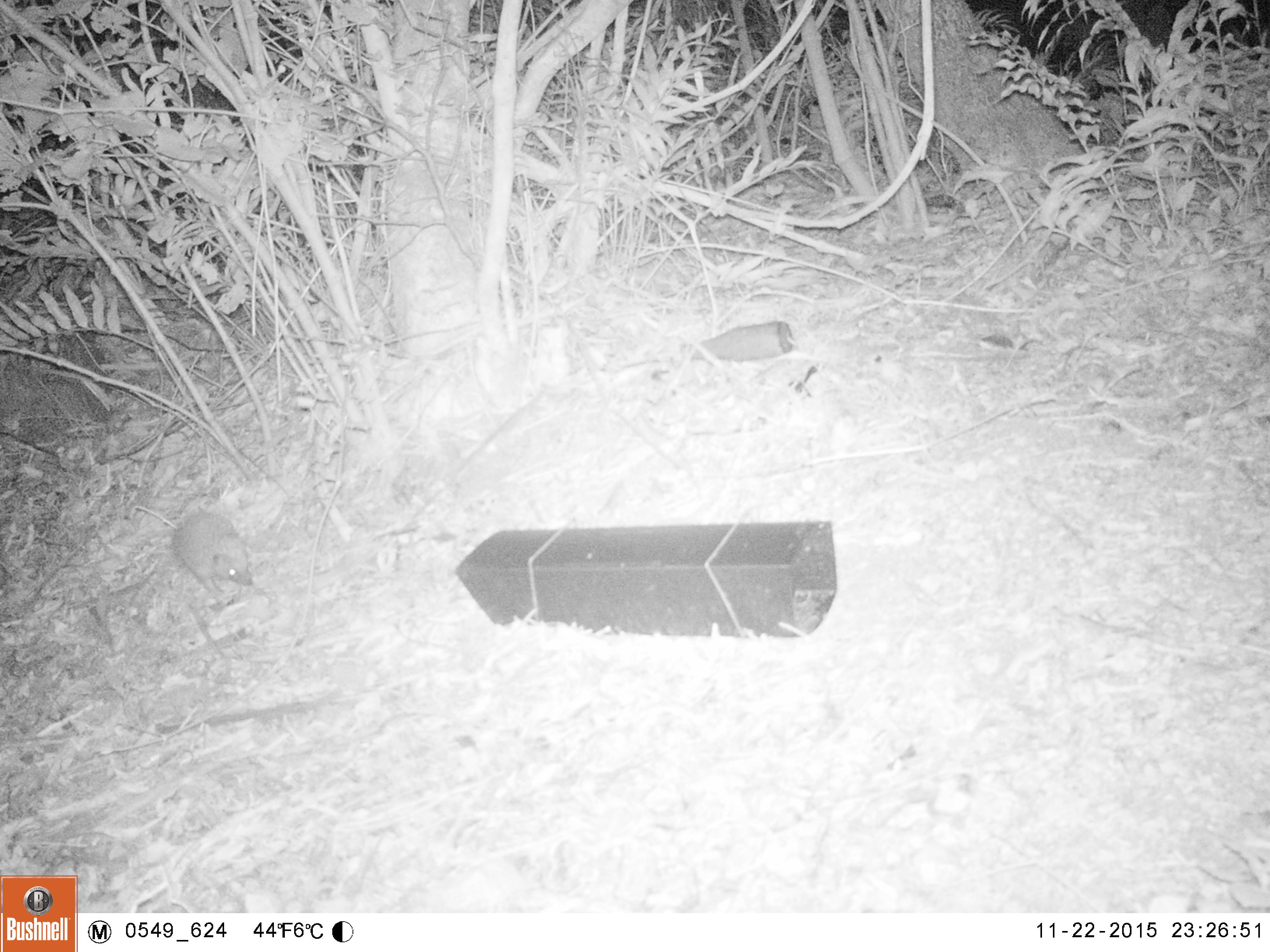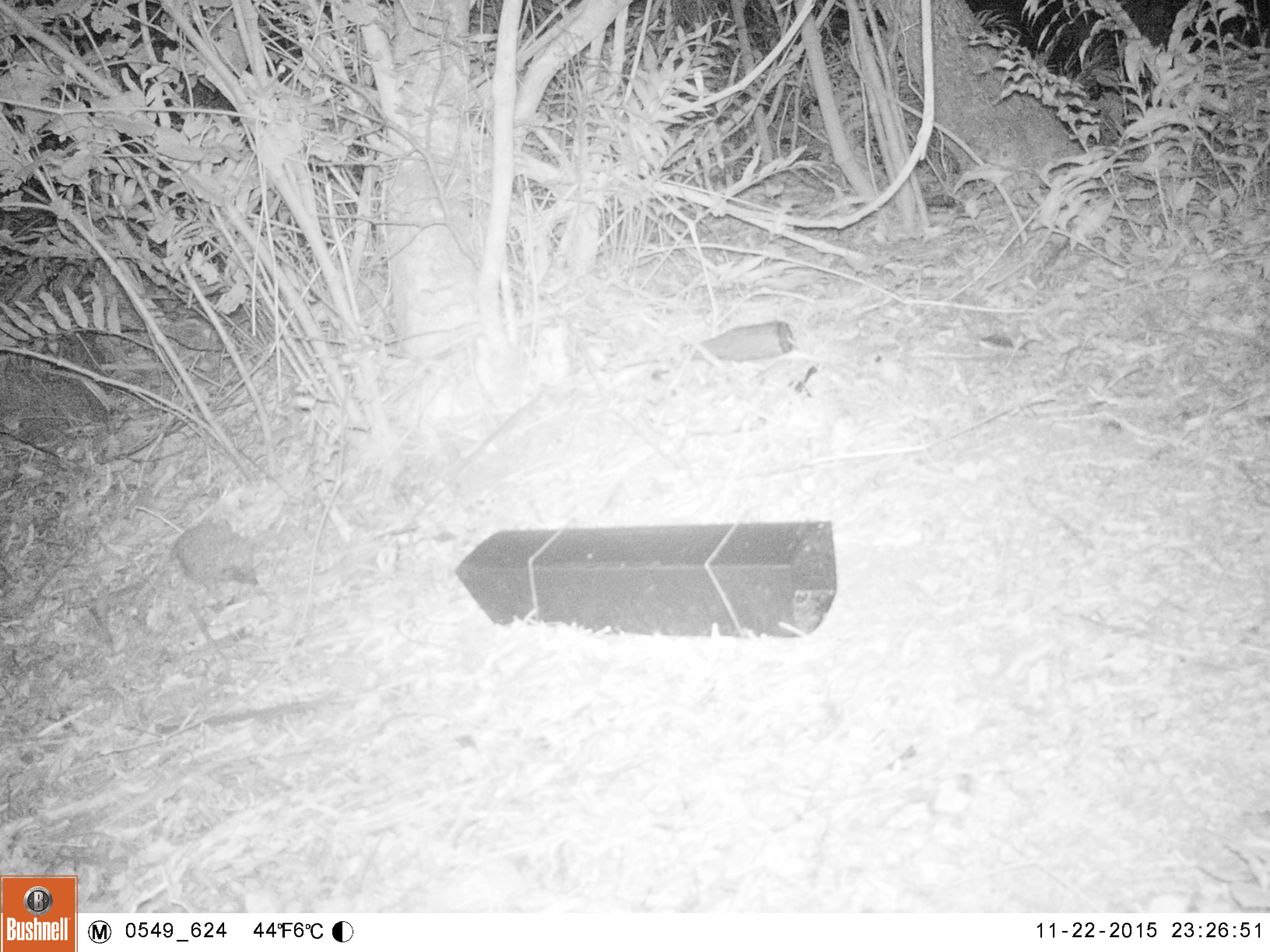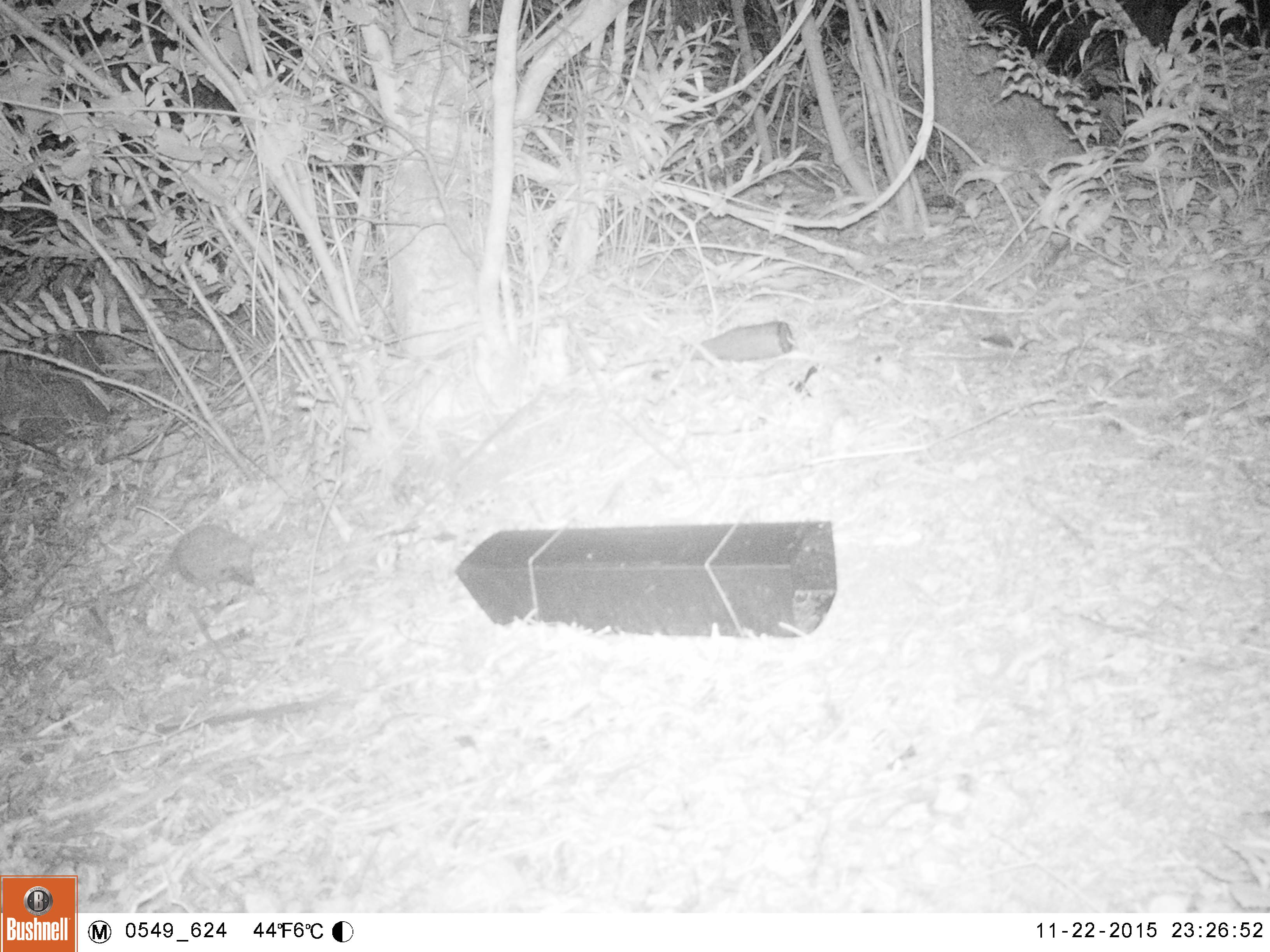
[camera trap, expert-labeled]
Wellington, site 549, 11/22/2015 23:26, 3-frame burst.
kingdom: Animalia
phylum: Chordata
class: Mammalia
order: Eulipotyphla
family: Erinaceidae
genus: Erinaceus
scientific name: Erinaceus europaeus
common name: hedgehog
Hedgehog (Erinaceus europaeus).